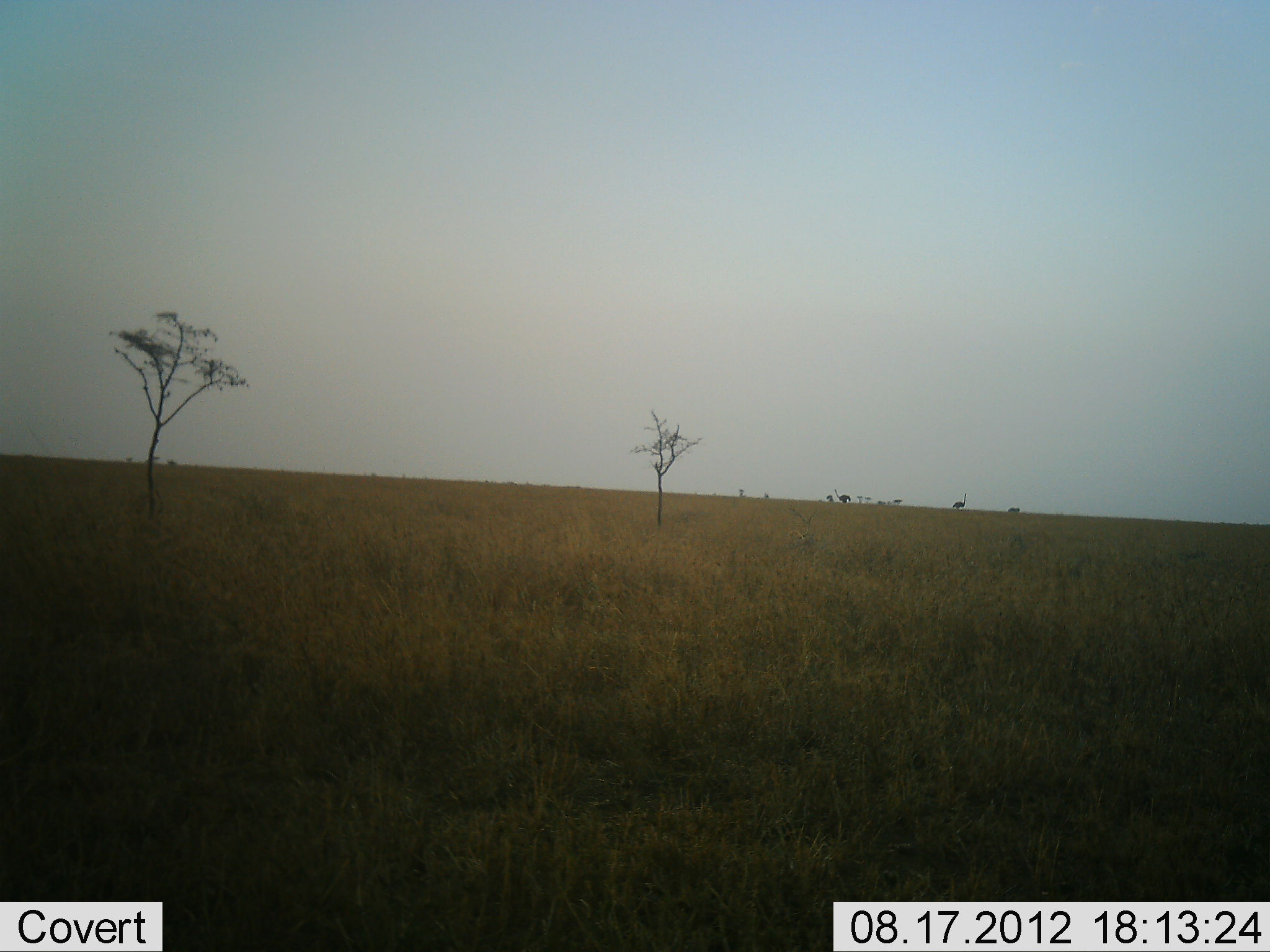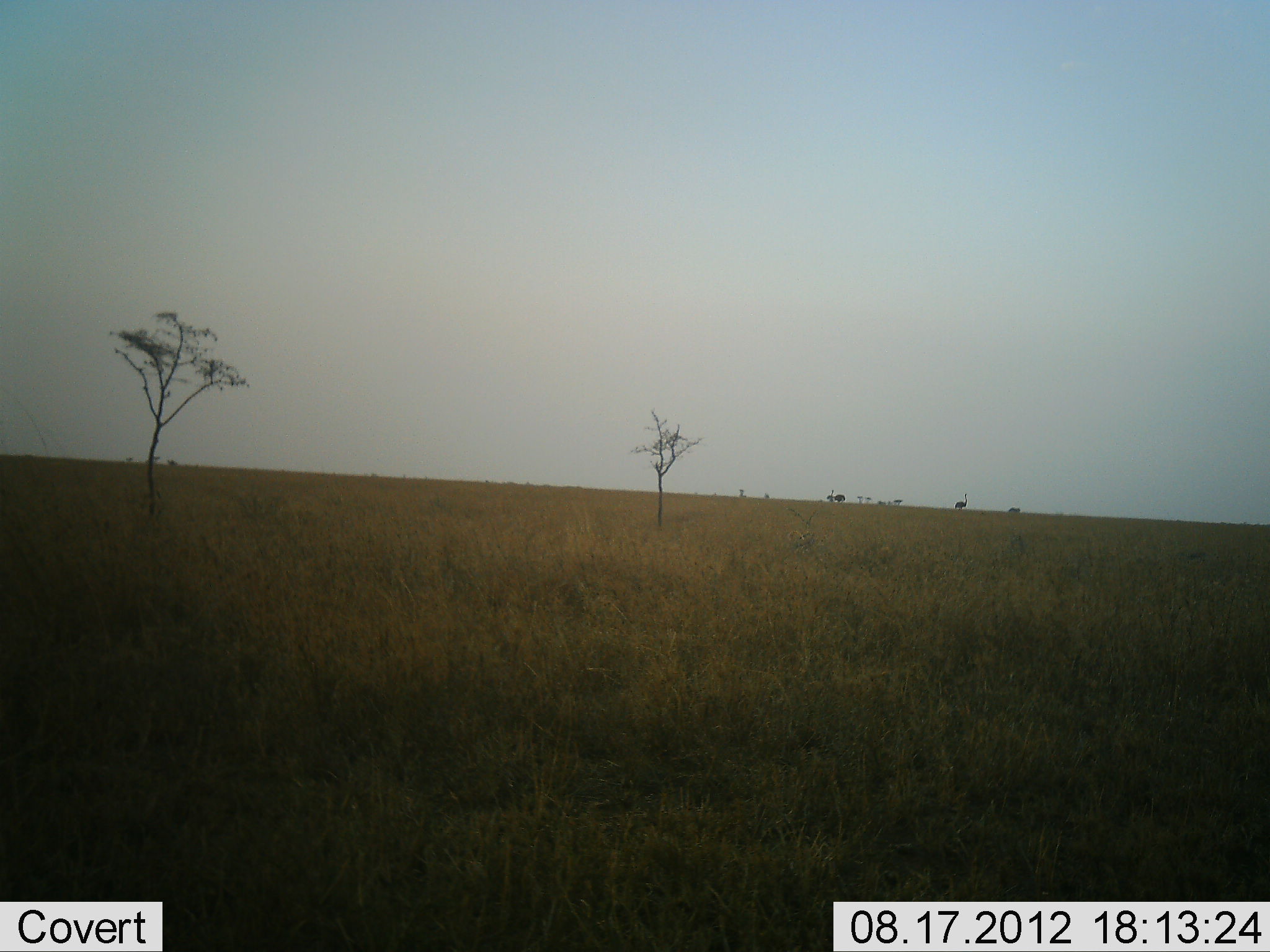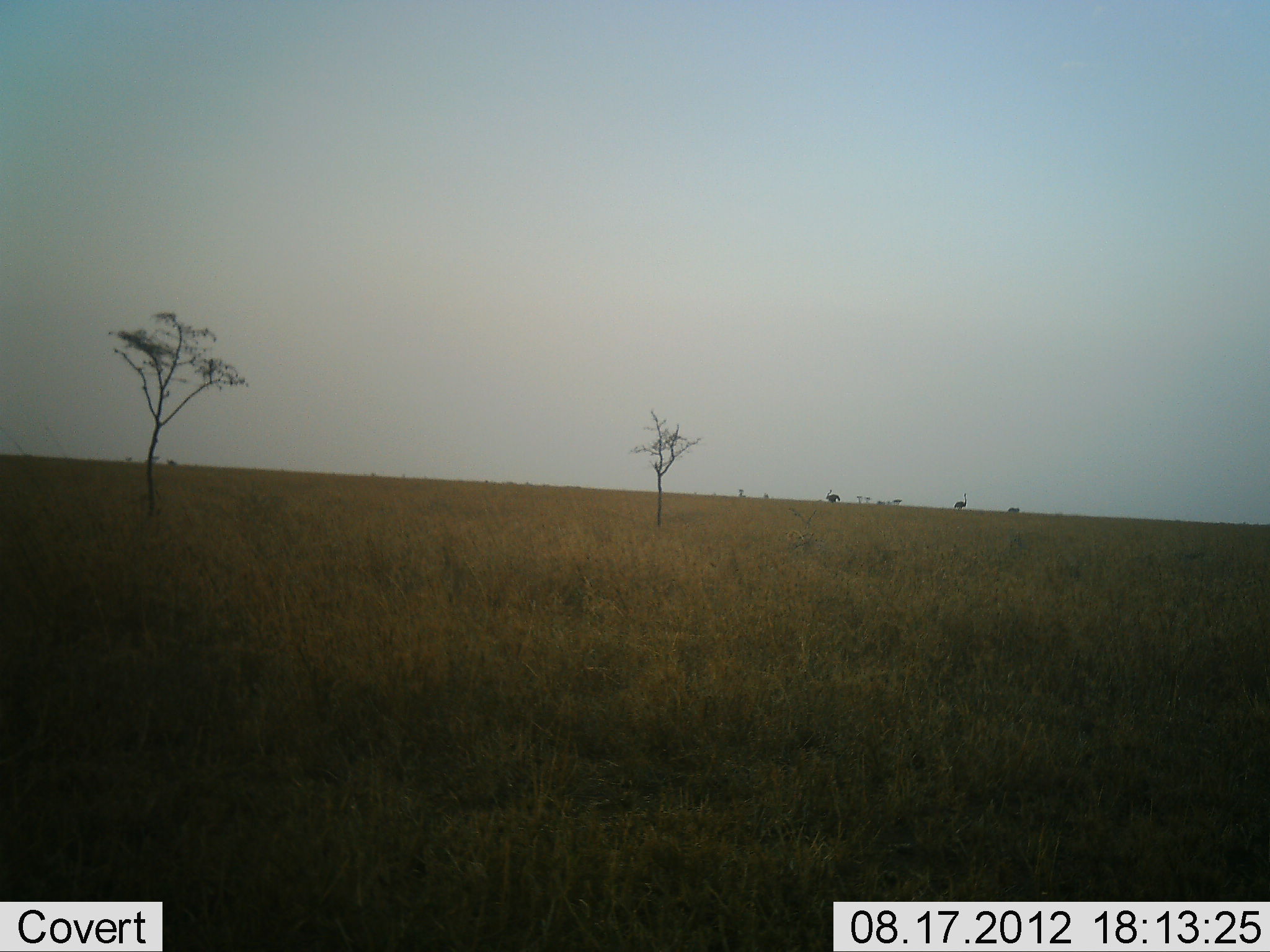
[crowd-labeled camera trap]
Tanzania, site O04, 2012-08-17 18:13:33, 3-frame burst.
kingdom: Animalia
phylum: Chordata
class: Aves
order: Struthioniformes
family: Struthionidae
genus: Struthio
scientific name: Struthio camelus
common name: ostrich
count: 2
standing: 30%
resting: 0%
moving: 70%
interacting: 0%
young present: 0%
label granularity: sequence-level